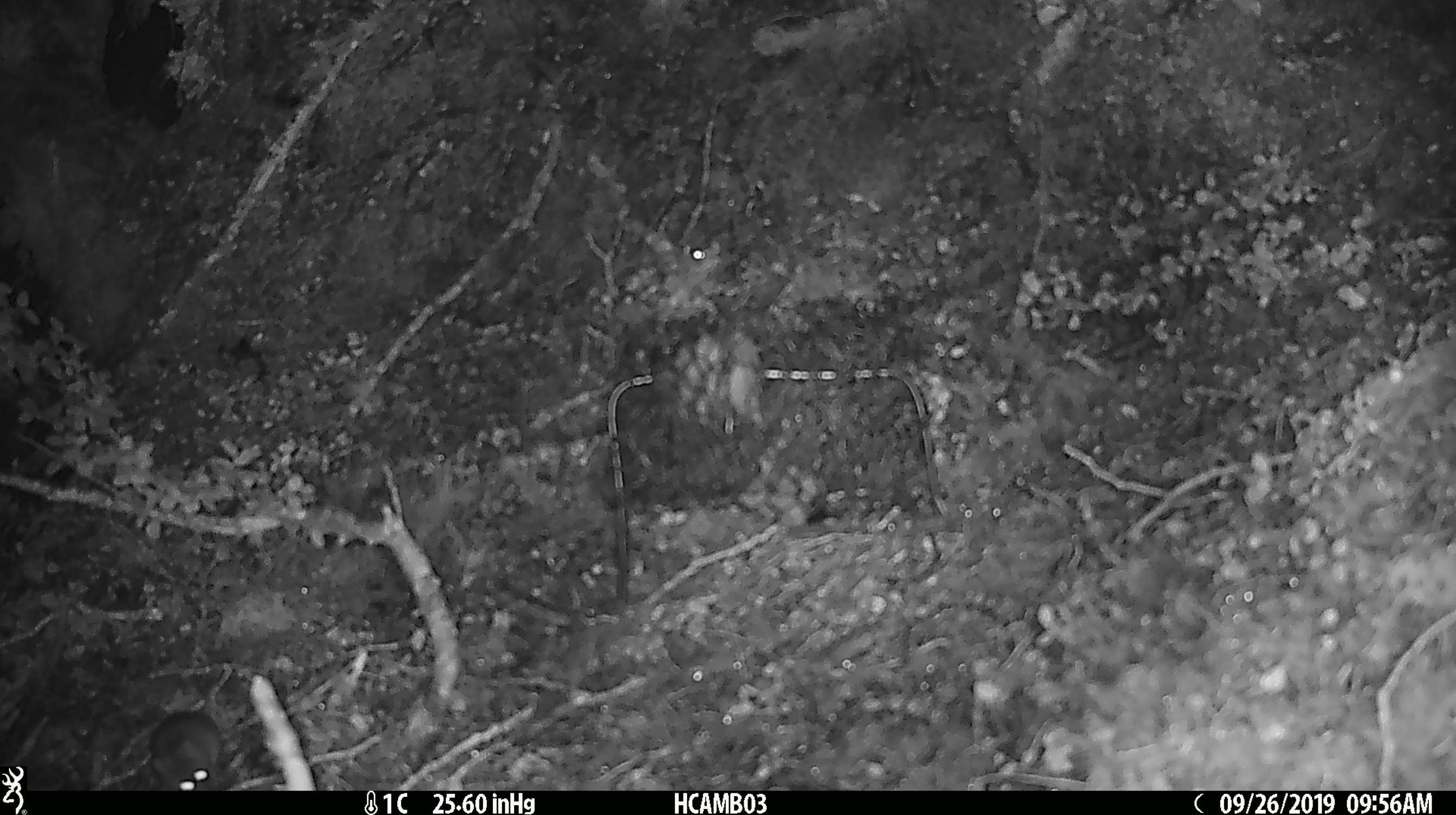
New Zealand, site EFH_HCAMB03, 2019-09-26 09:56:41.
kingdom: Animalia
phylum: Chordata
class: Mammalia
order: Rodentia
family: Muridae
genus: Mus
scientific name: Mus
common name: mouse